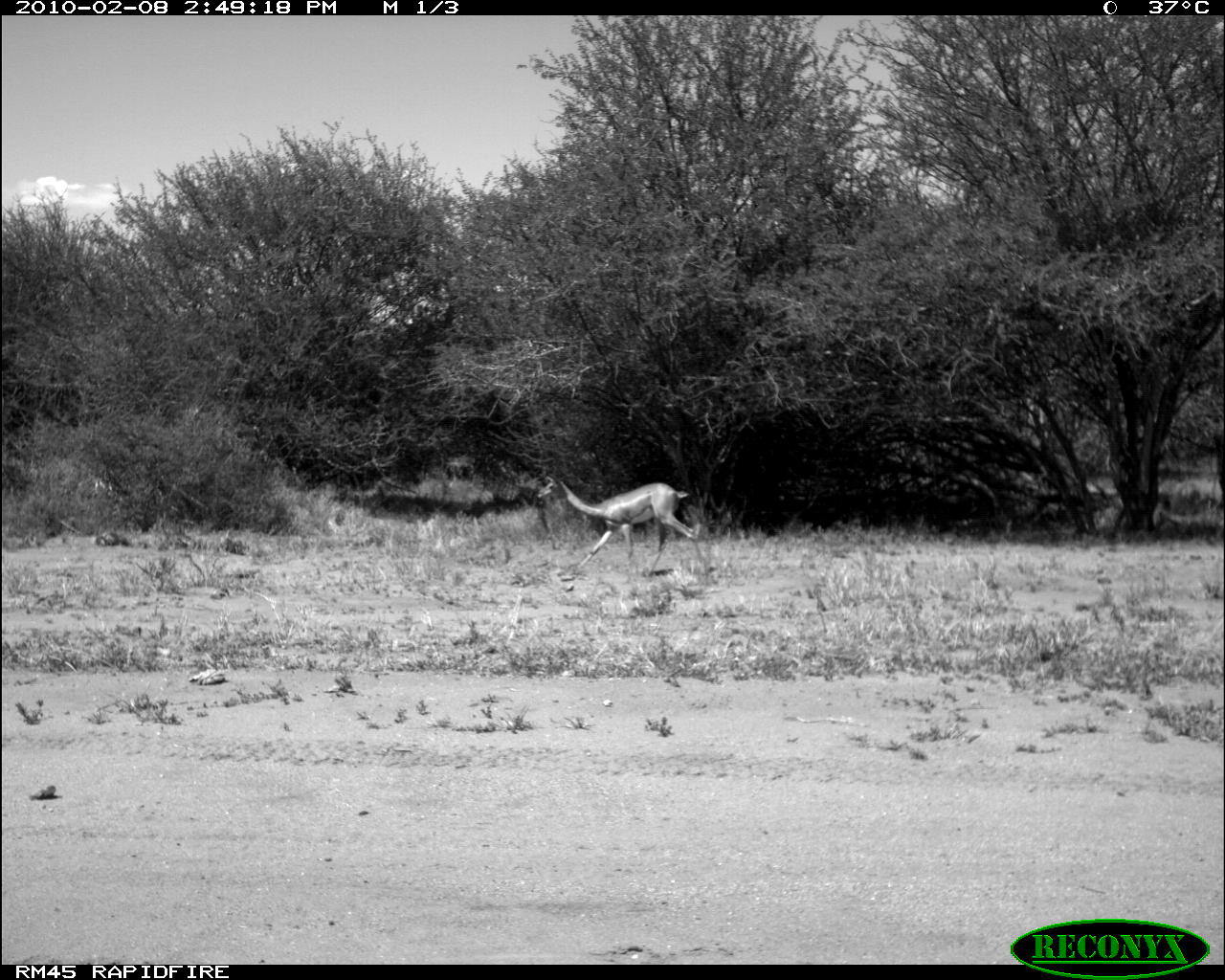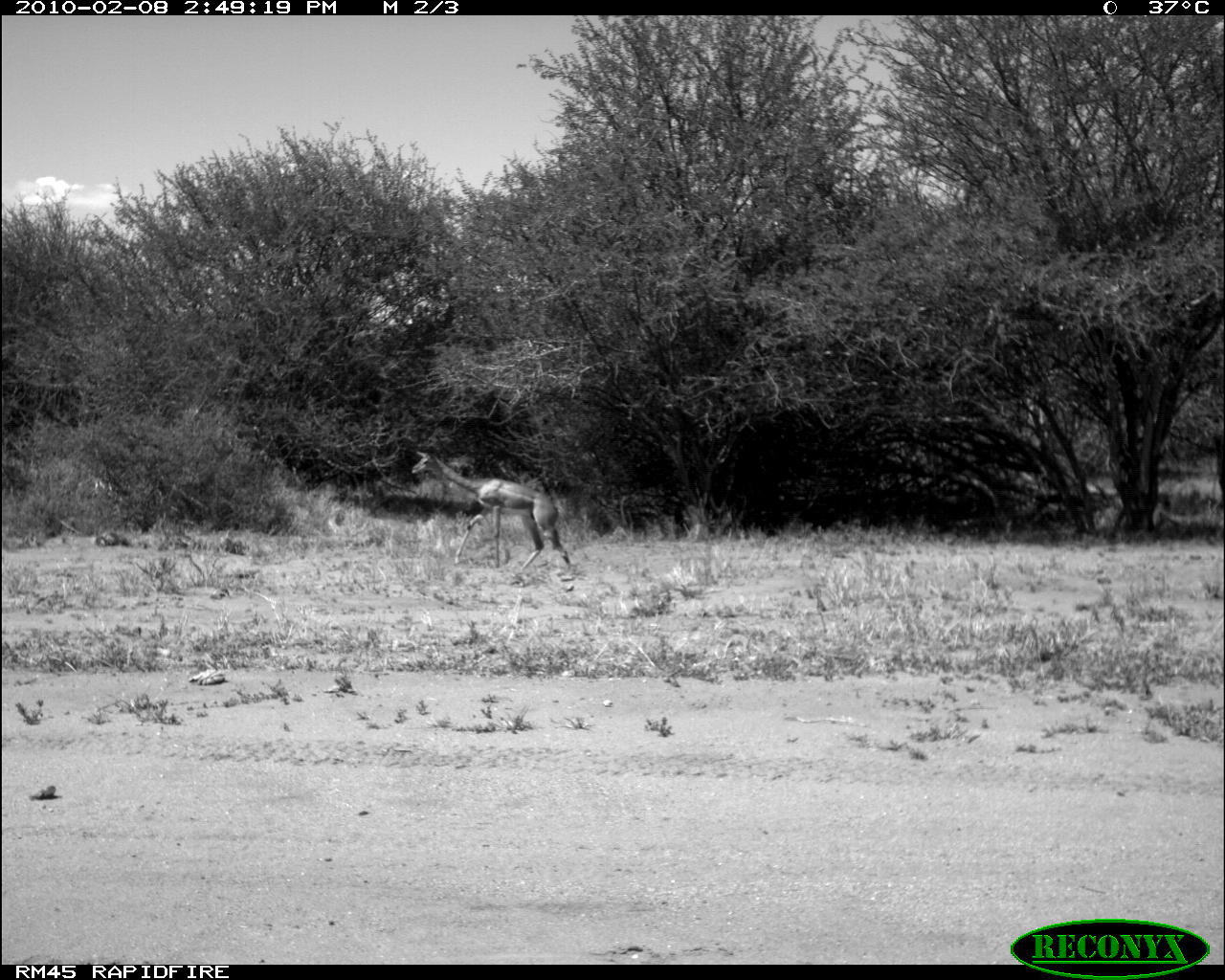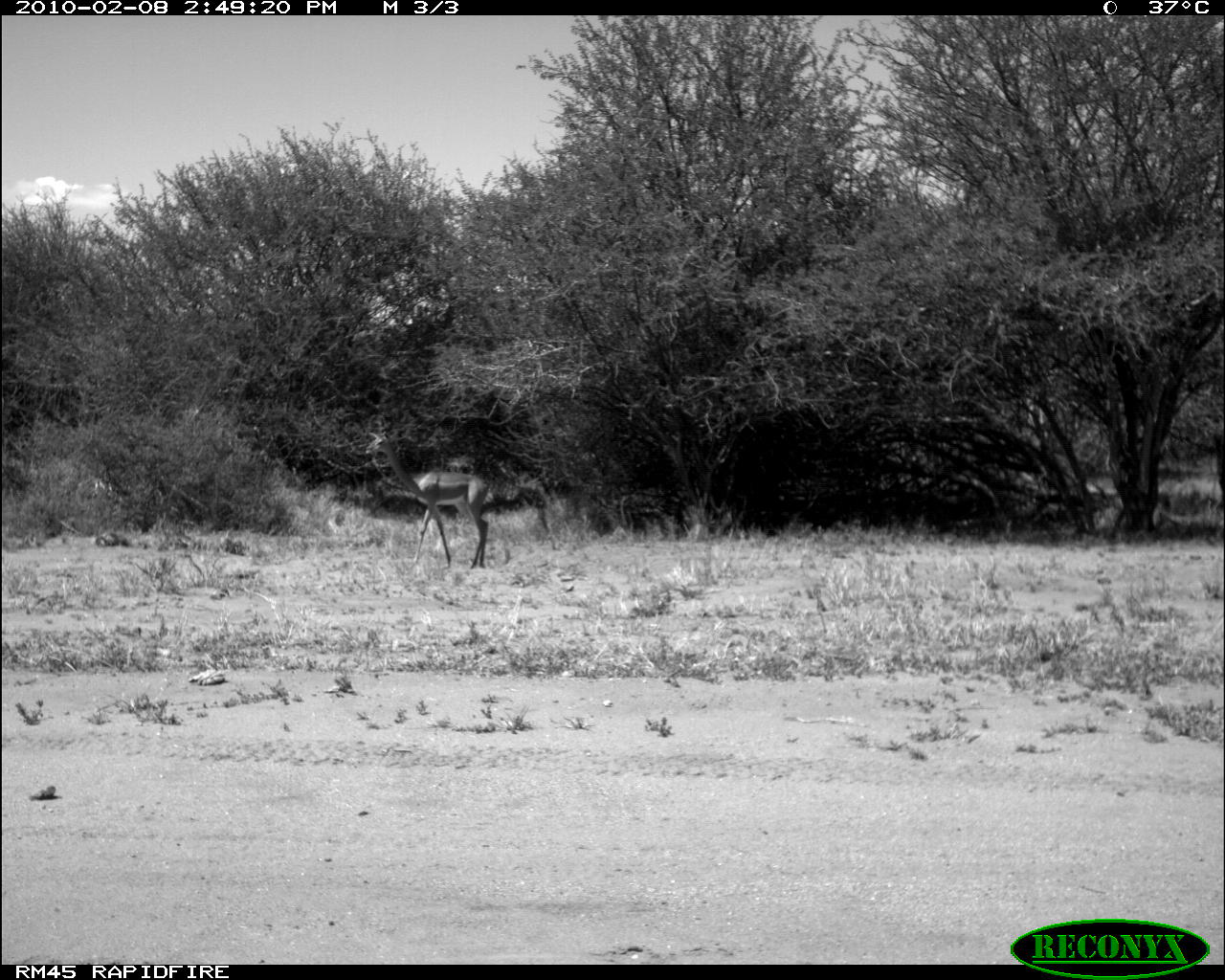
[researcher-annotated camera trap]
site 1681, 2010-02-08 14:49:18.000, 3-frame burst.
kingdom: Animalia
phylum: Chordata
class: Mammalia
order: Artiodactyla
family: Bovidae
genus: Litocranius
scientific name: Litocranius walleri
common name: gerenuk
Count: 1.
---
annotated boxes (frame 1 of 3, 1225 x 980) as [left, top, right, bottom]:
litocranius walleri: [536, 474, 710, 590]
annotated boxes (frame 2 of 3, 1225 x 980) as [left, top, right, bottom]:
litocranius walleri: [410, 450, 572, 572]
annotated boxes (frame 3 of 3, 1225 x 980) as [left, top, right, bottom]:
litocranius walleri: [365, 432, 489, 569]